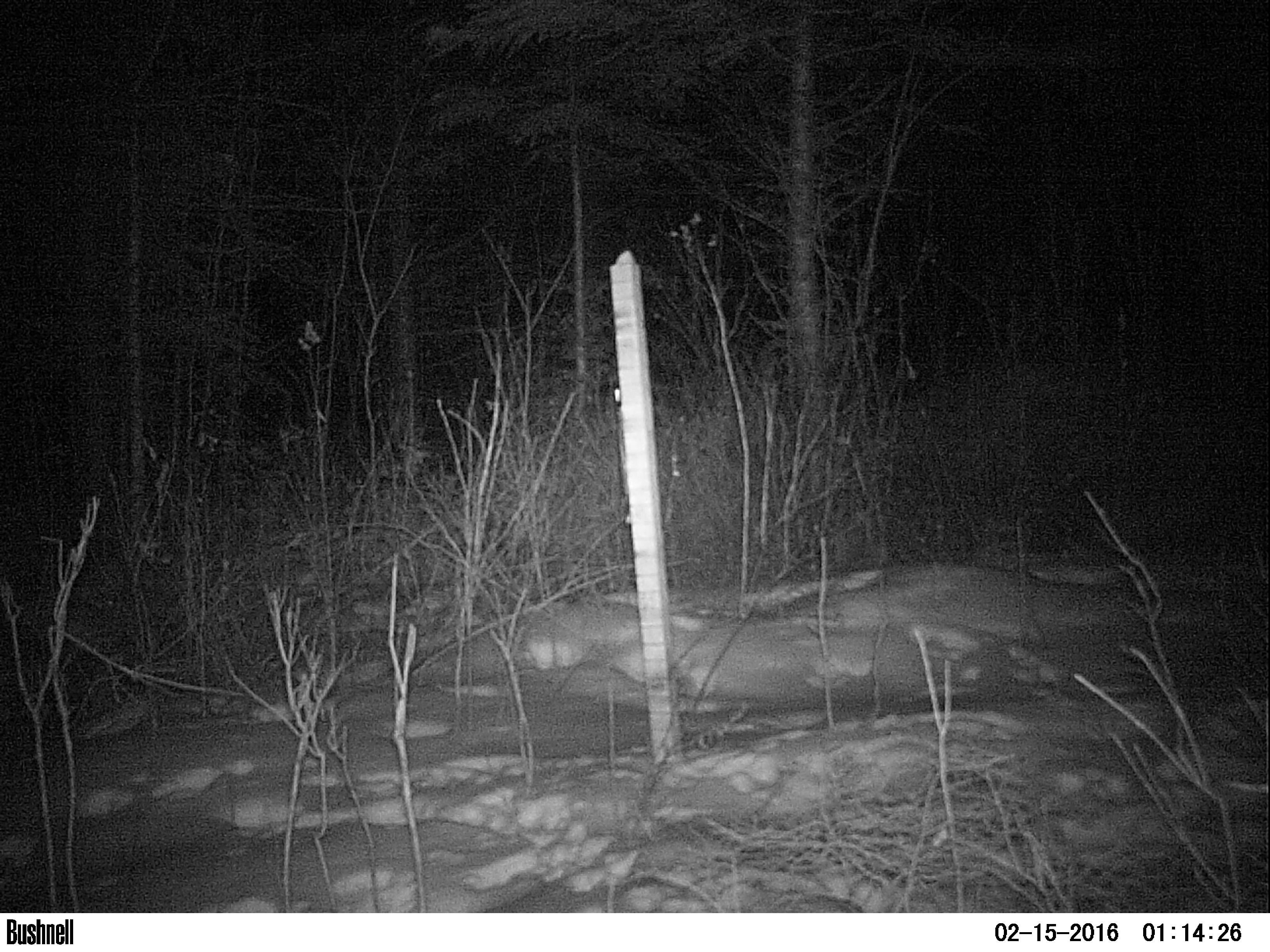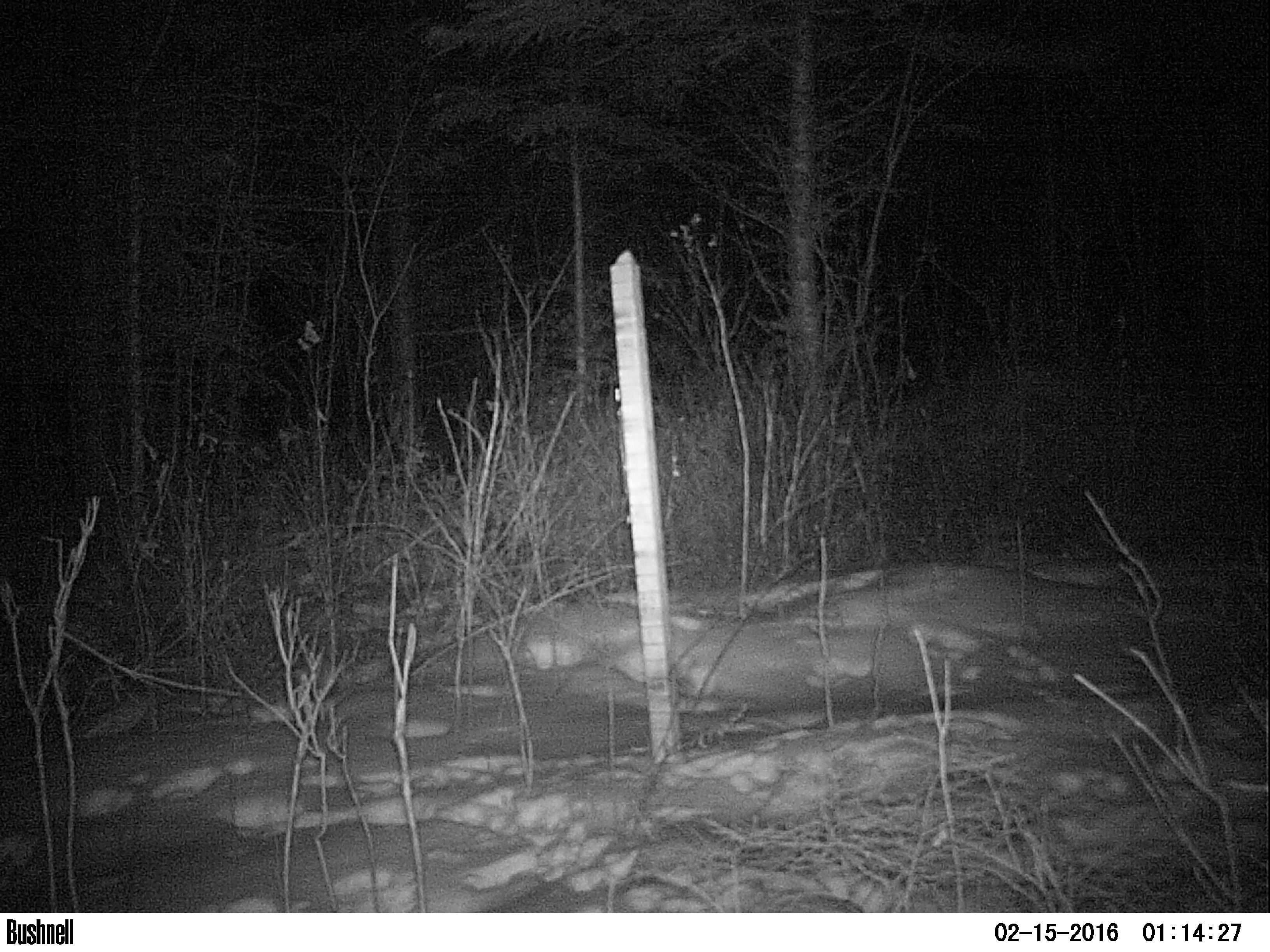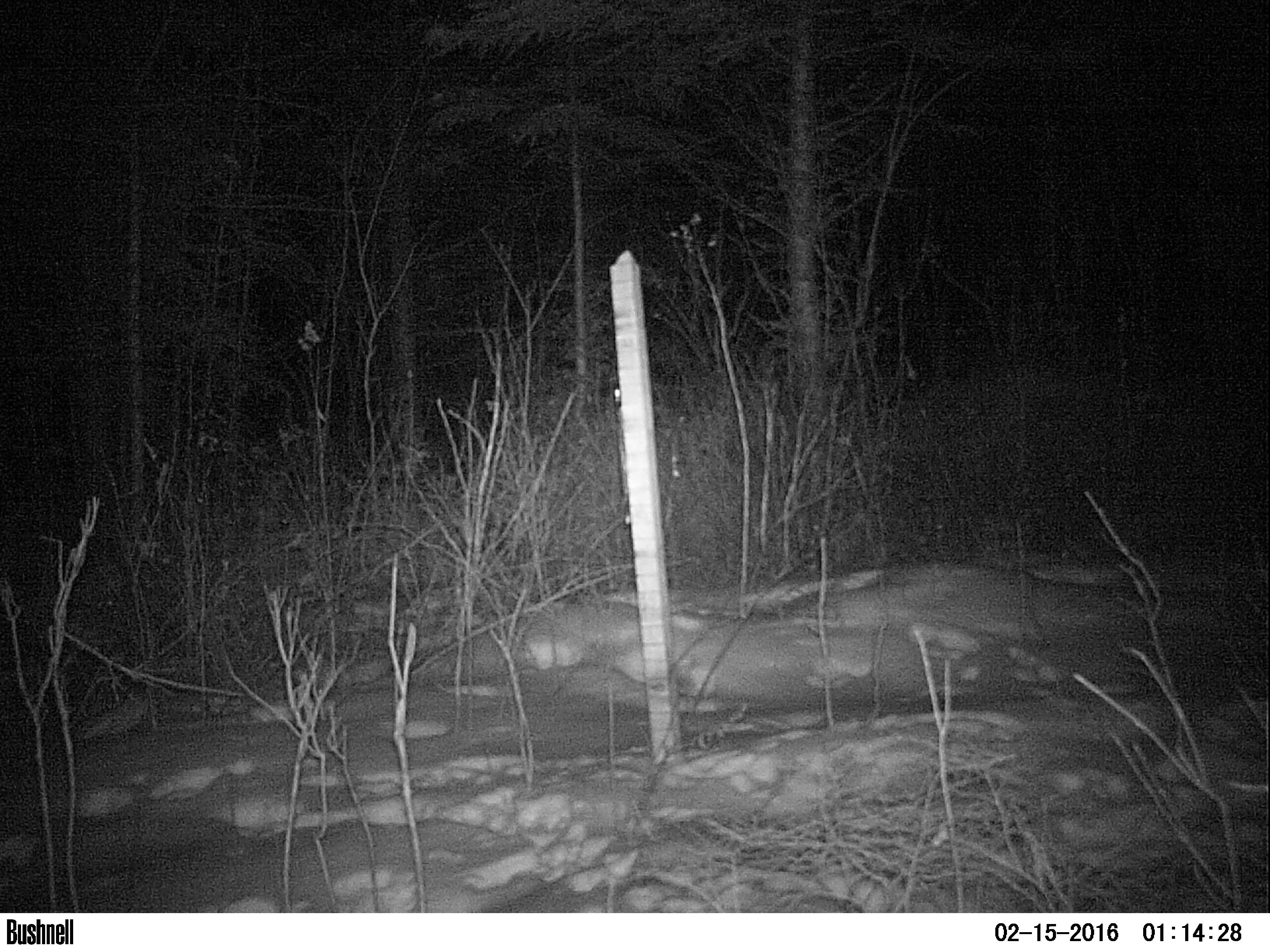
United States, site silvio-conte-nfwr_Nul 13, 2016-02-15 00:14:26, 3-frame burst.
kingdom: Animalia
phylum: Chordata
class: Mammalia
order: Lagomorpha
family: Leporidae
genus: Lepus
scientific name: Lepus americanus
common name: snowshoe hare